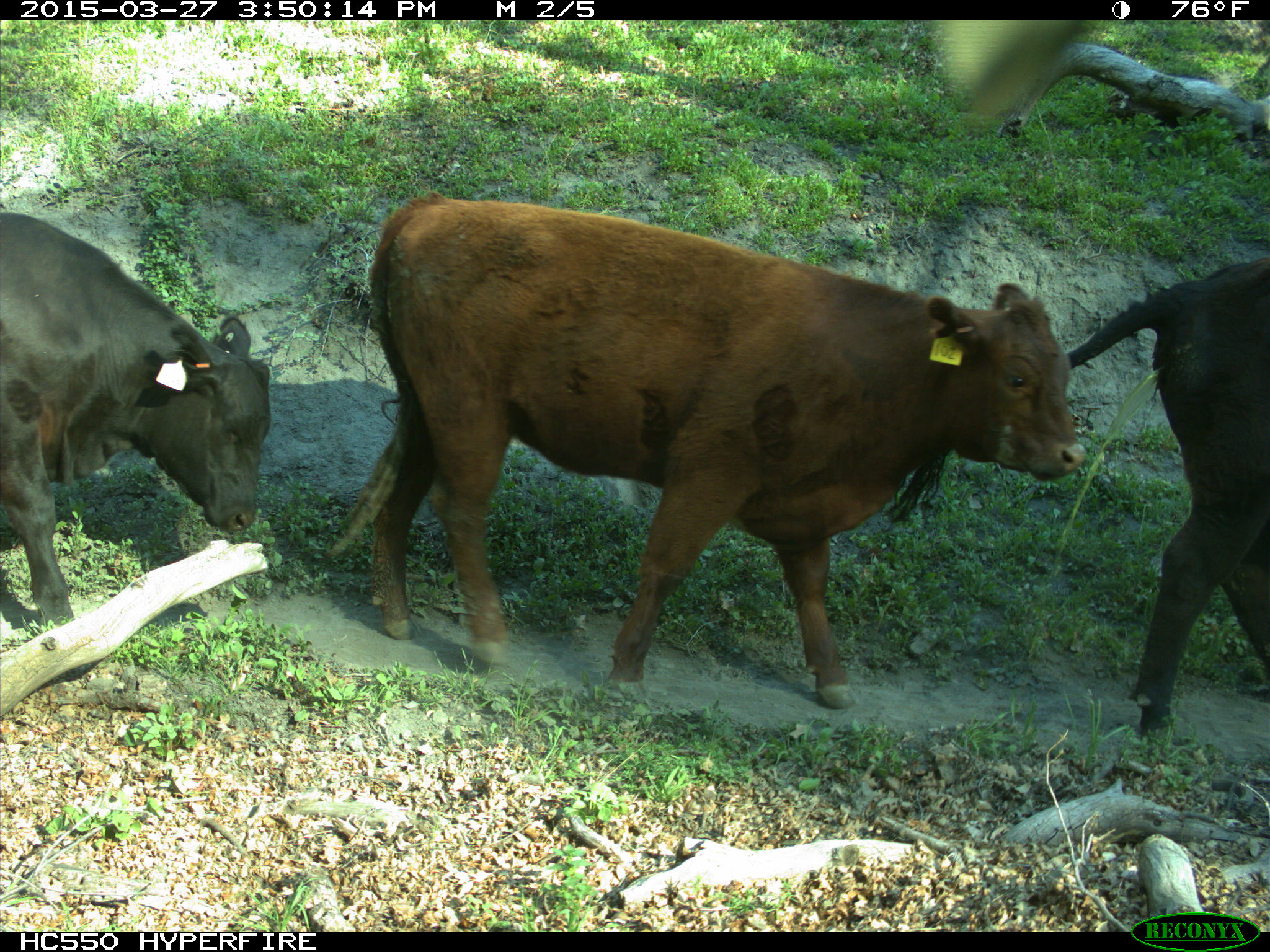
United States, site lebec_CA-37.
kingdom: Animalia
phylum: Chordata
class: Mammalia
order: Artiodactyla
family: Bovidae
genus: Bos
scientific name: Bos taurus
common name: domestic cow